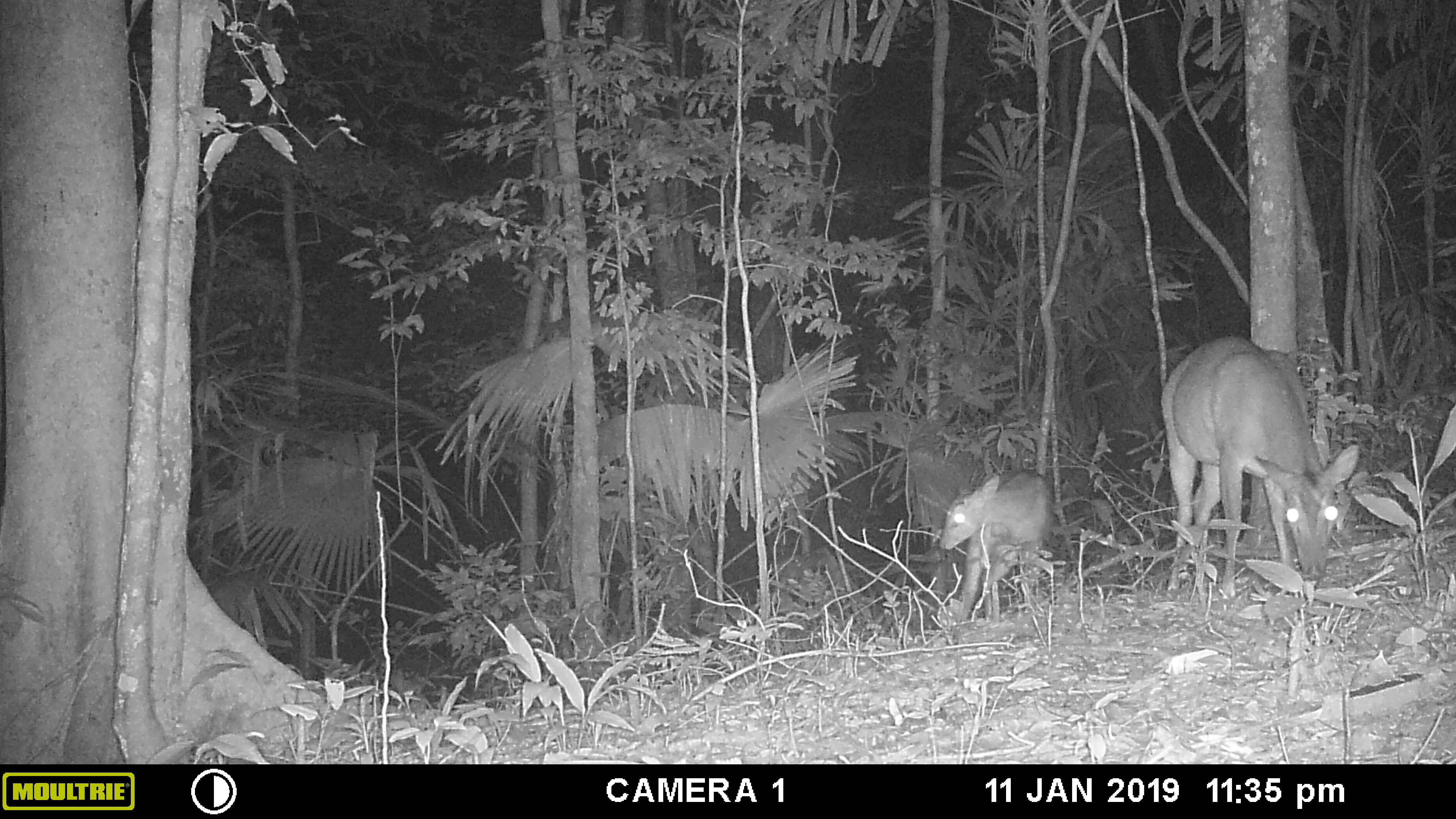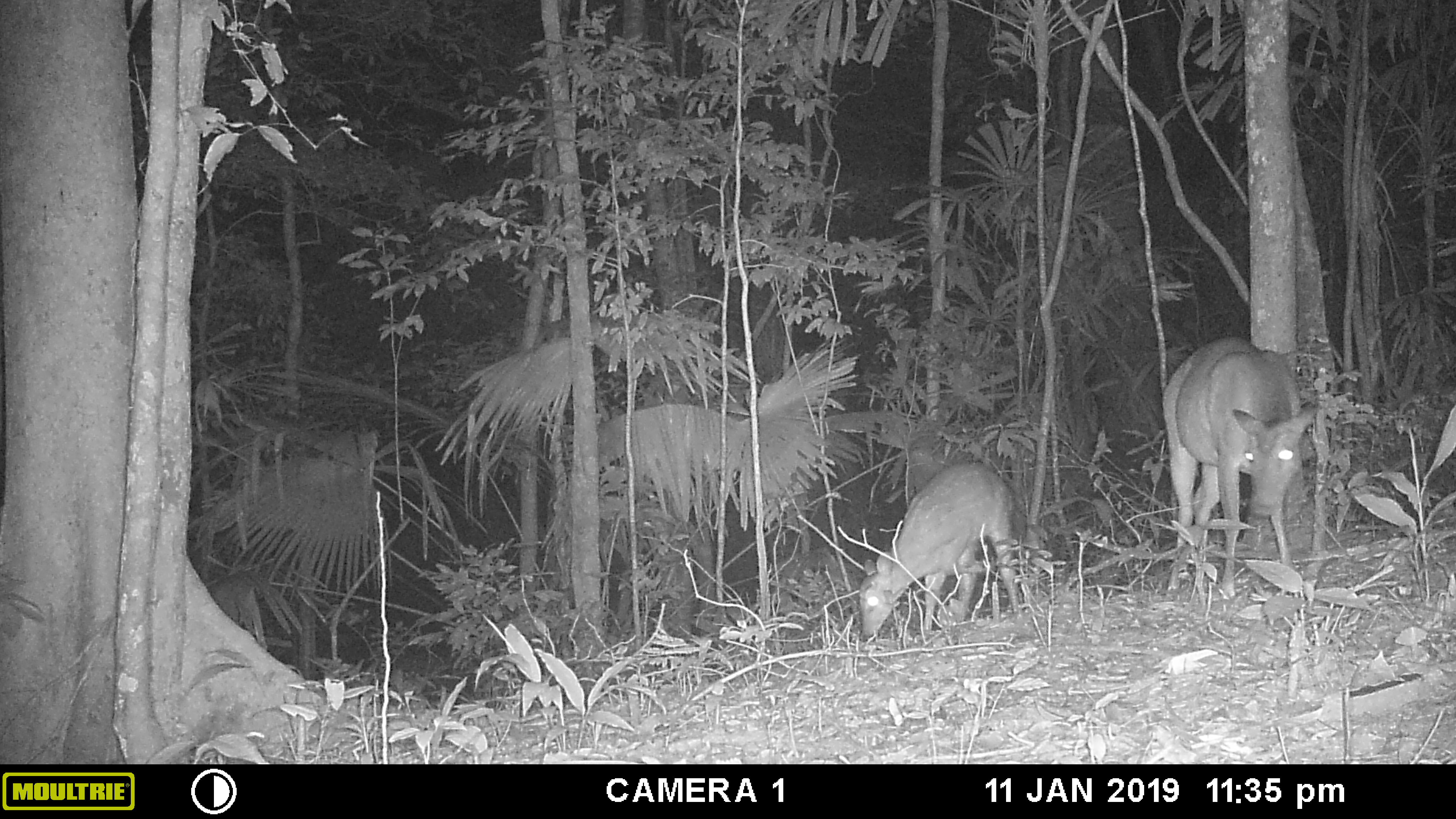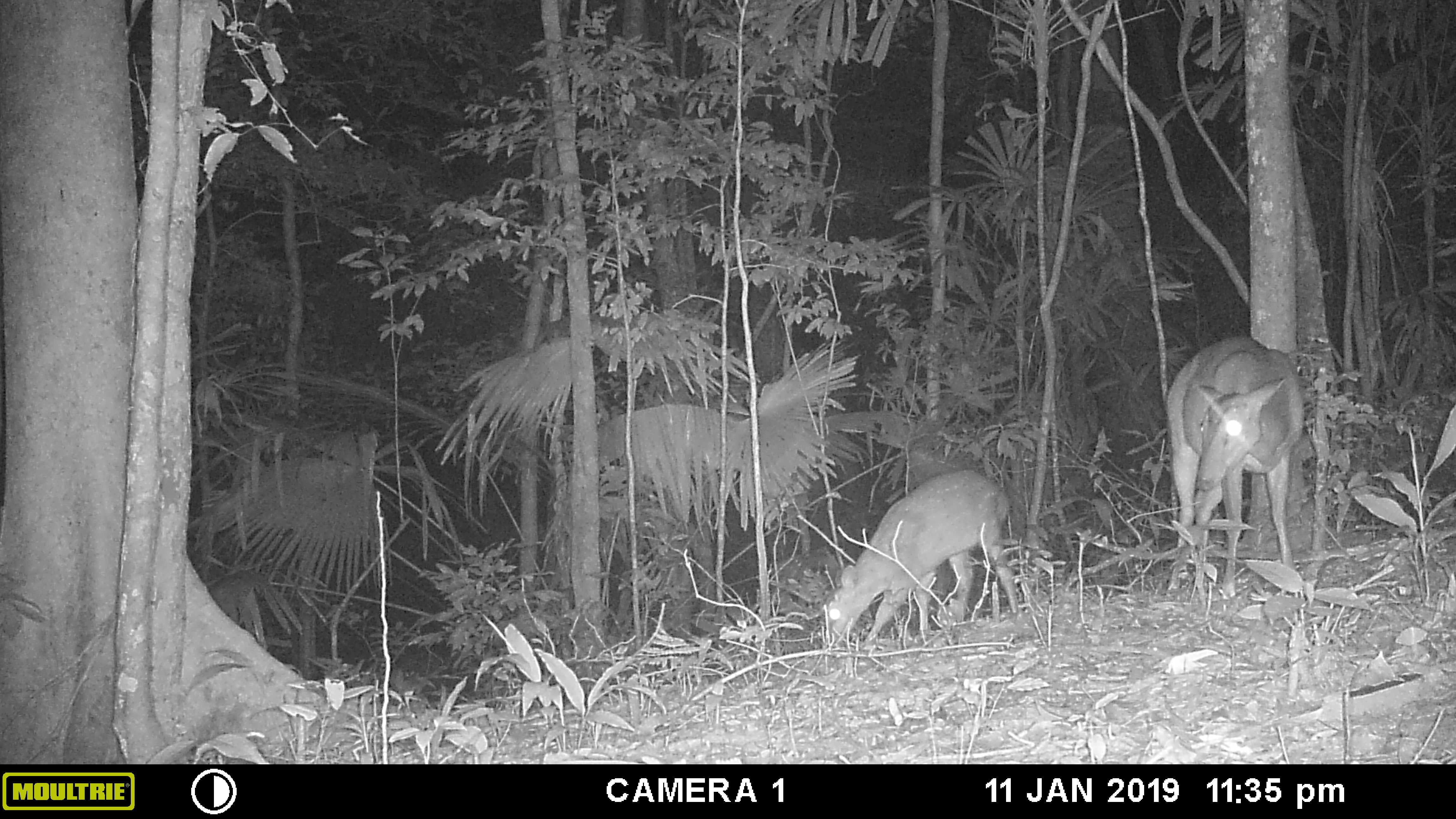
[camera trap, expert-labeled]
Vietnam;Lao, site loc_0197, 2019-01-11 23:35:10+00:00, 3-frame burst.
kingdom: Animalia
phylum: Chordata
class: Mammalia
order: Artiodactyla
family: Cervidae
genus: Muntiacus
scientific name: Muntiacus vuquangensis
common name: large-antlered muntjac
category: large antlered muntjac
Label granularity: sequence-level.